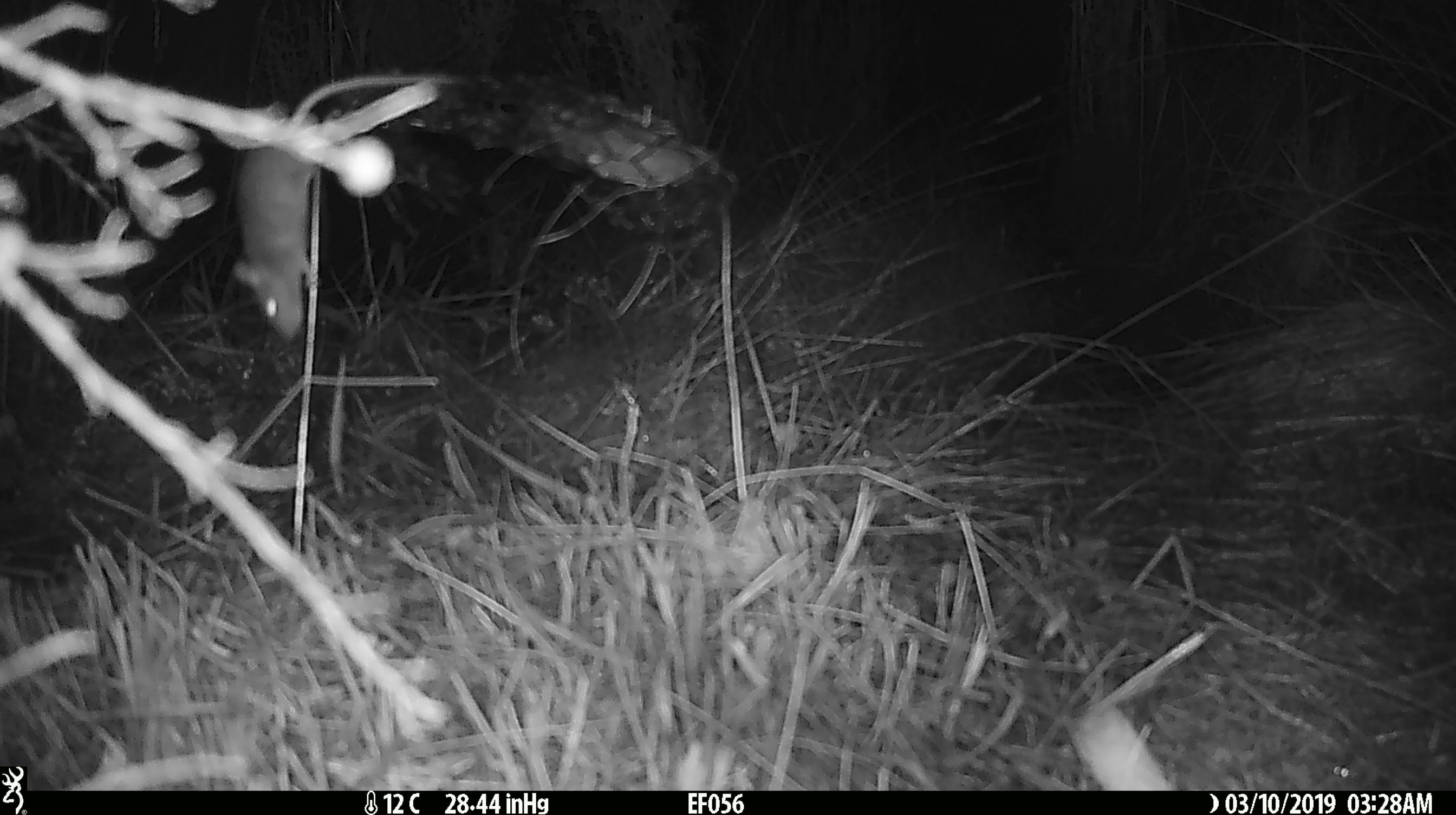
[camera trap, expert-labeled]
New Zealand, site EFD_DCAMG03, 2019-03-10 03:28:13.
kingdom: Animalia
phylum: Chordata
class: Mammalia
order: Rodentia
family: Muridae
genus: Mus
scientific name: Mus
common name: mouse